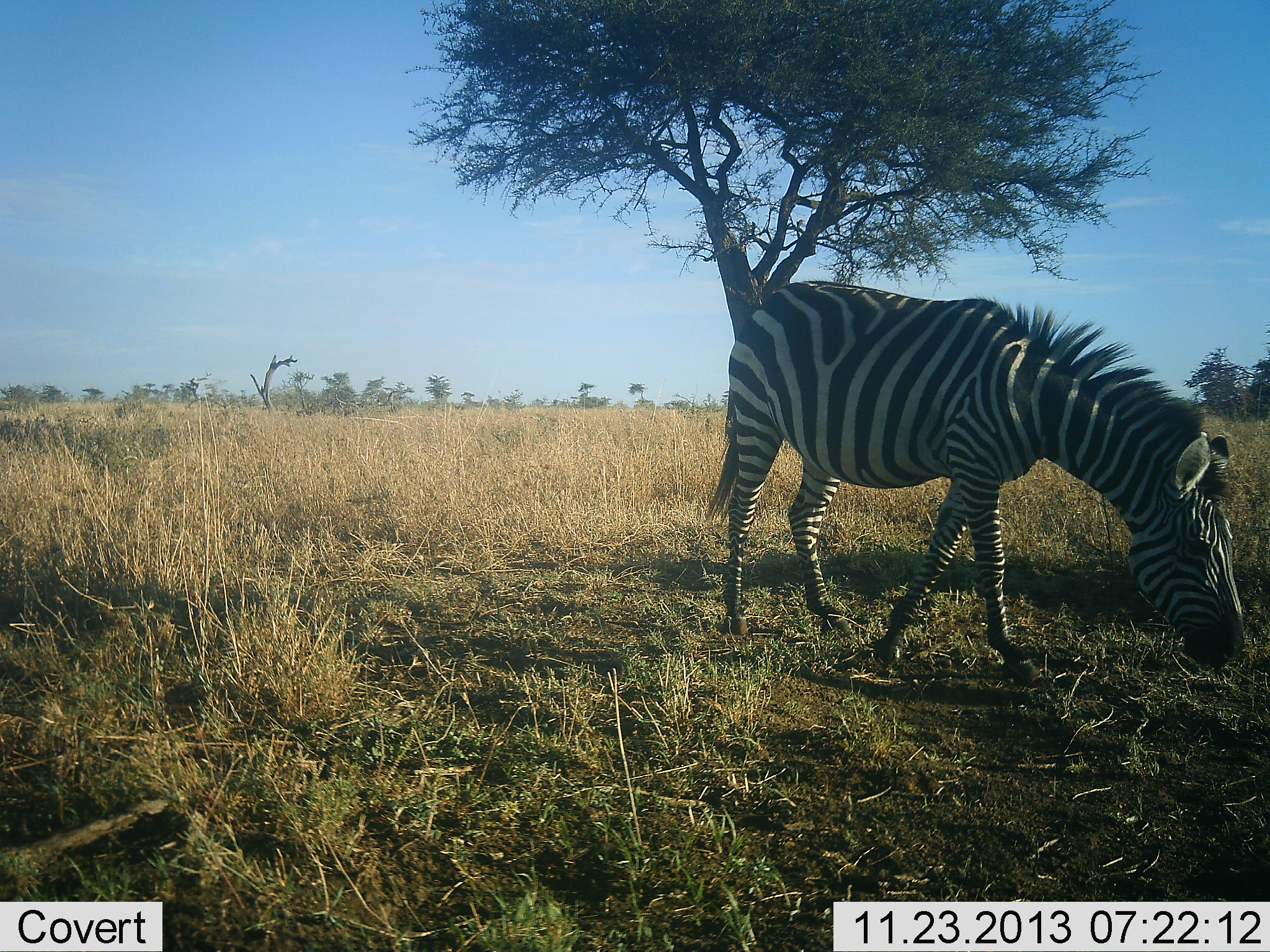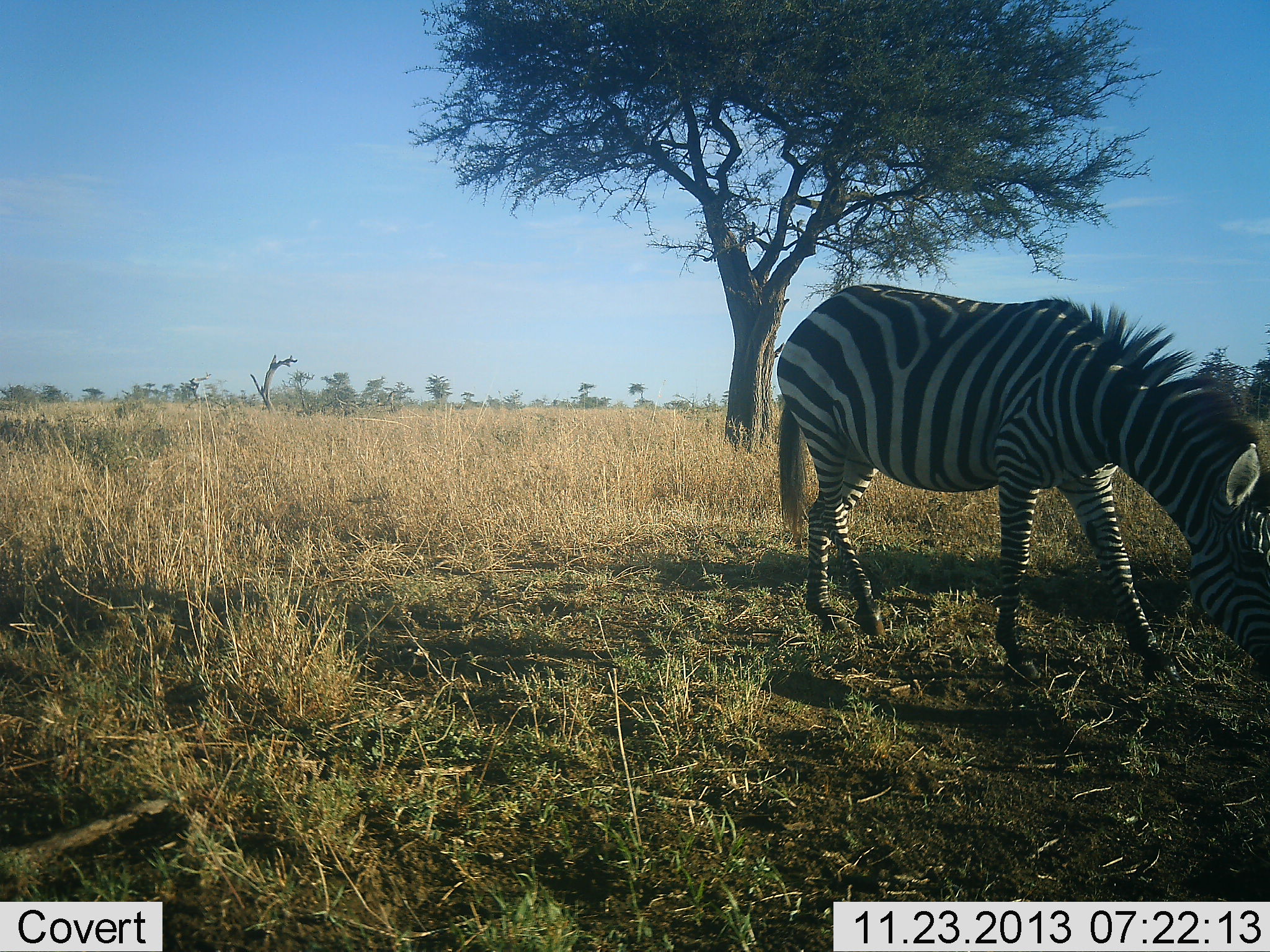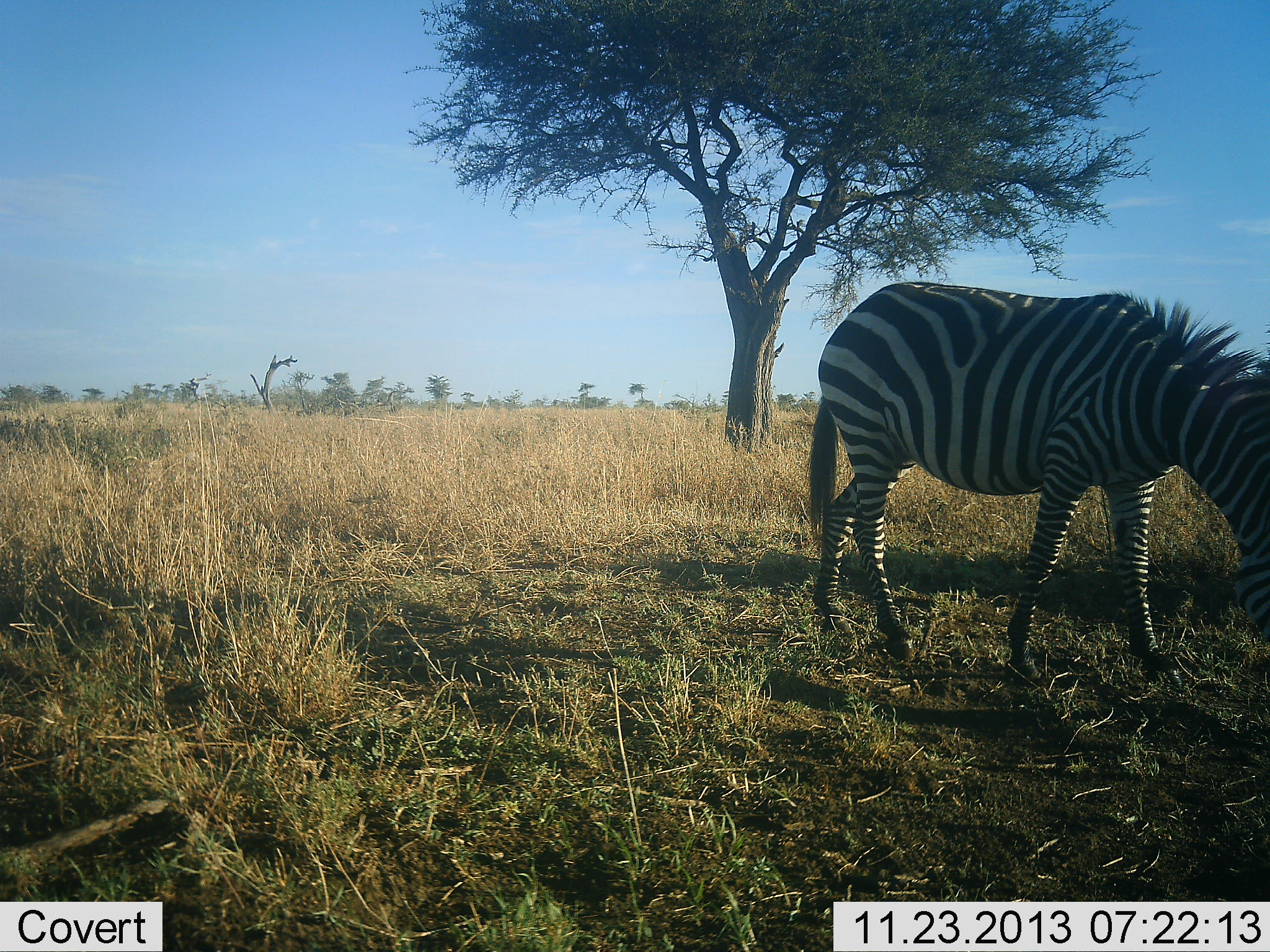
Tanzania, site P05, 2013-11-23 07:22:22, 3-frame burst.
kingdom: Animalia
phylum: Chordata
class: Mammalia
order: Perissodactyla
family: Equidae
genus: Equus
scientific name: Equus quagga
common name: plains zebra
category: zebra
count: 1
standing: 0%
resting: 0%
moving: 60%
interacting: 0%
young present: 0%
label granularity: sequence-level